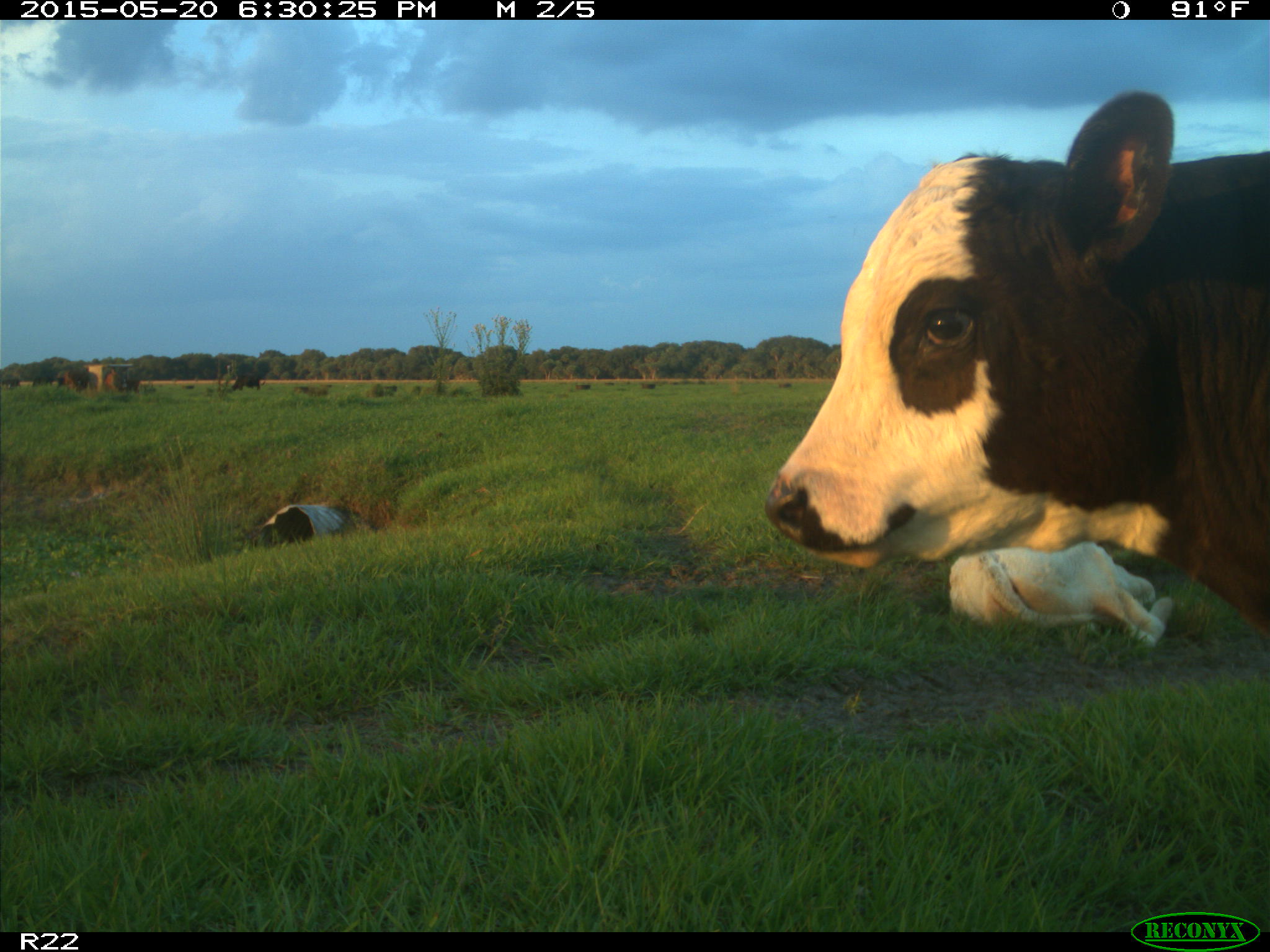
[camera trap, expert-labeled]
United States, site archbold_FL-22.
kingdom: Animalia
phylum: Chordata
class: Mammalia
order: Artiodactyla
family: Bovidae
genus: Bos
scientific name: Bos taurus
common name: domestic cow